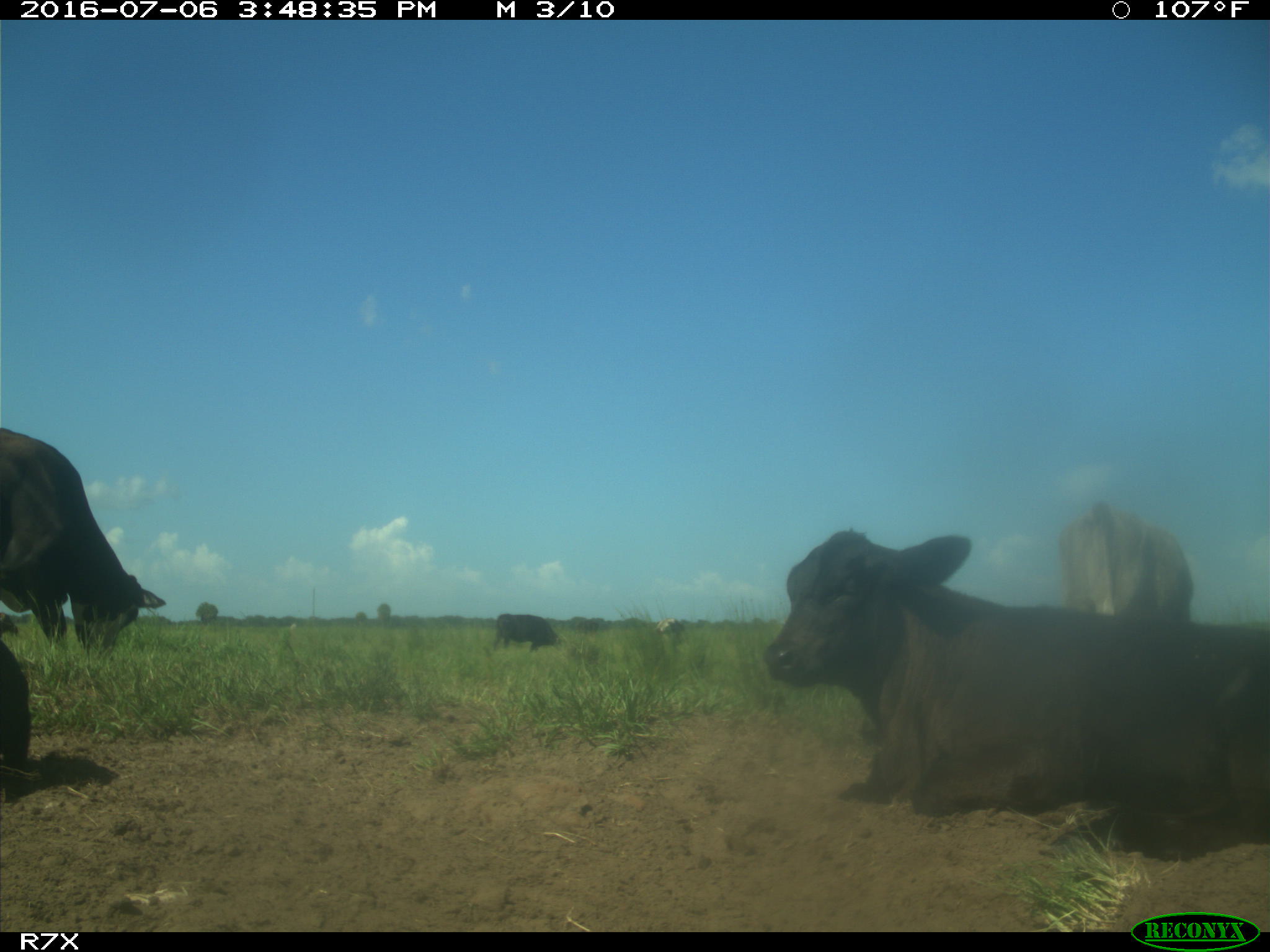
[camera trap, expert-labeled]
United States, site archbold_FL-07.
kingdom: Animalia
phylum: Chordata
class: Mammalia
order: Artiodactyla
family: Bovidae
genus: Bos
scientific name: Bos taurus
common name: domestic cow